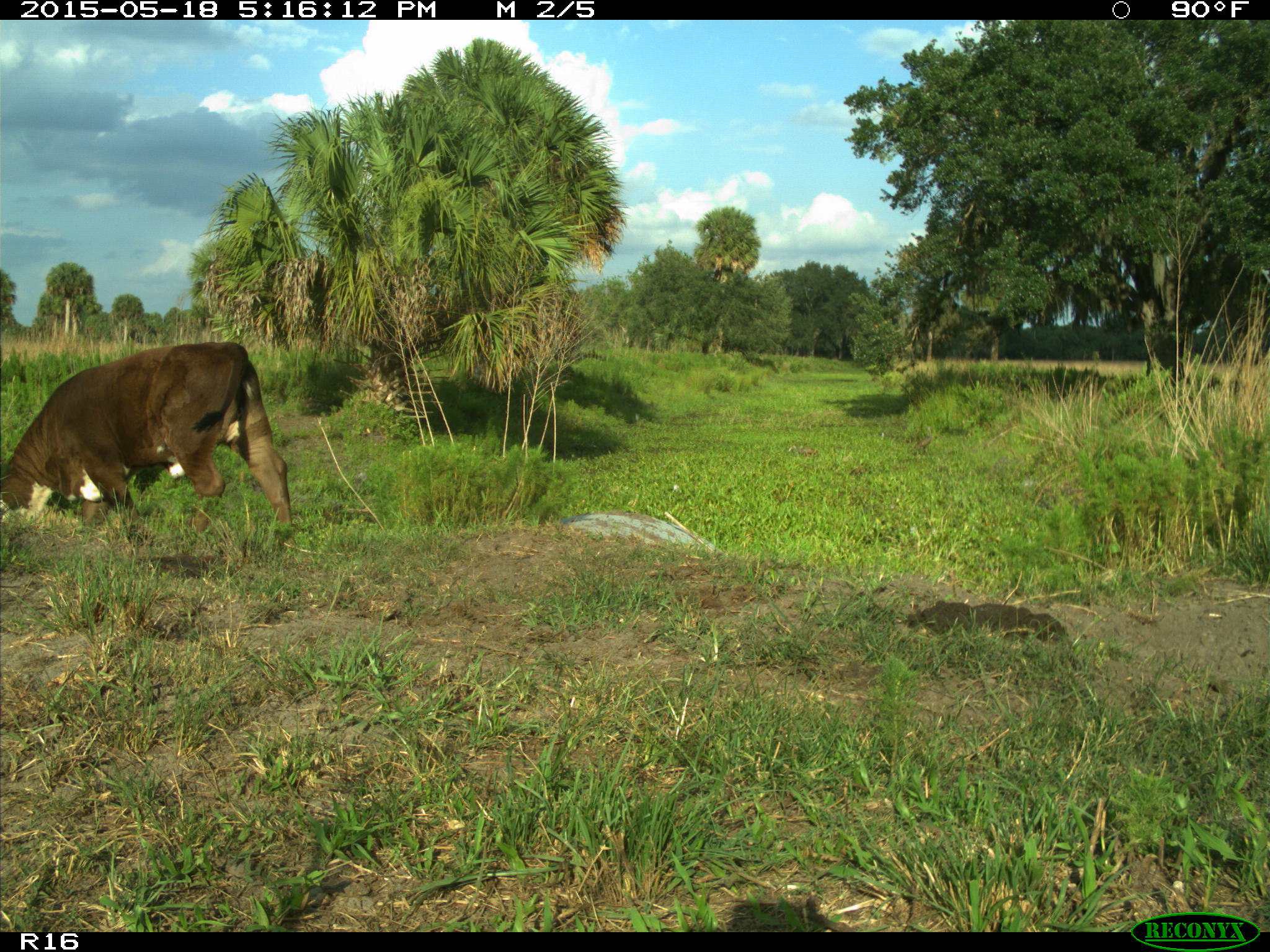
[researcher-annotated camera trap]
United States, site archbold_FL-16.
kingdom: Animalia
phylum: Chordata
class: Mammalia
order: Artiodactyla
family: Bovidae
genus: Bos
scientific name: Bos taurus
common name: domestic cow